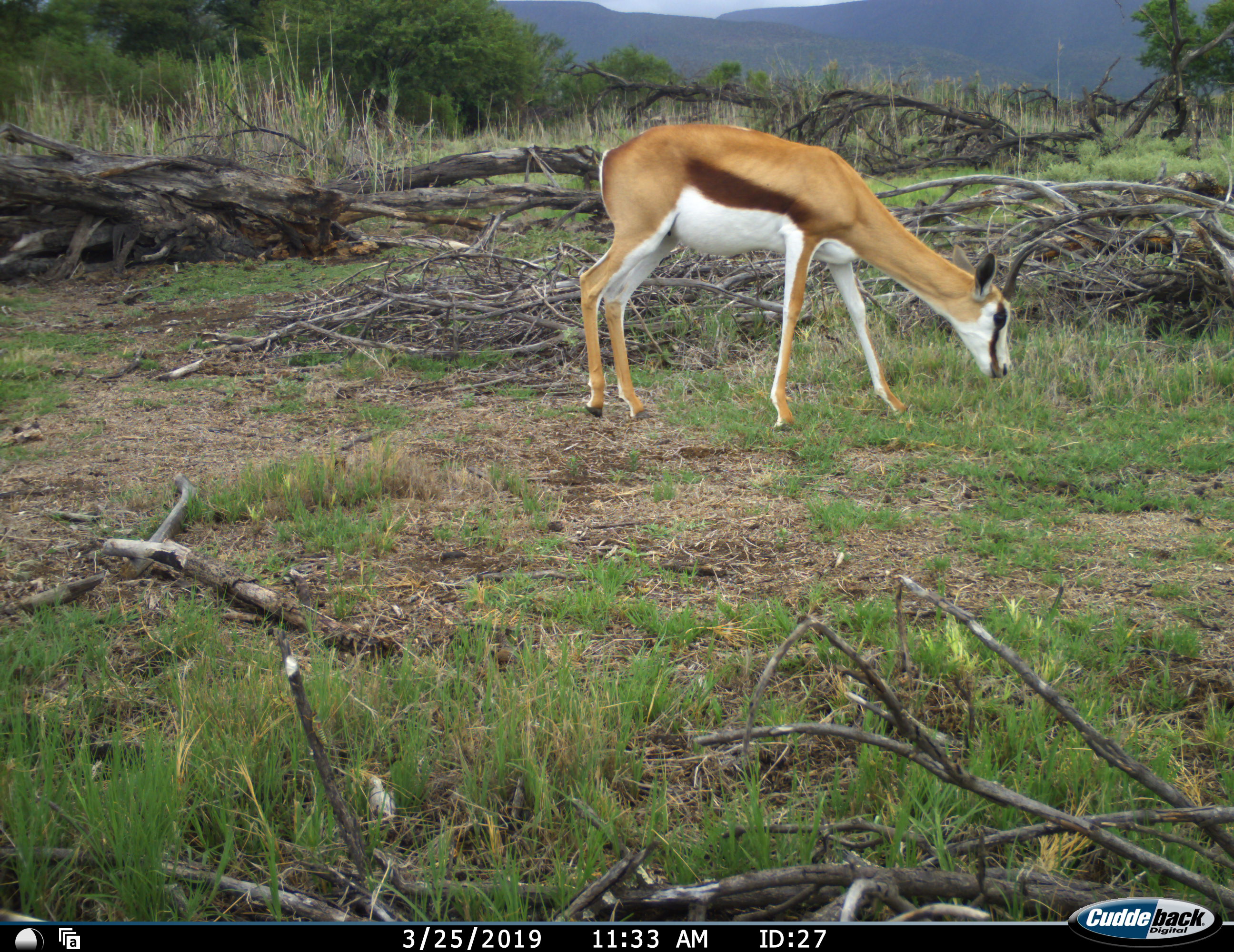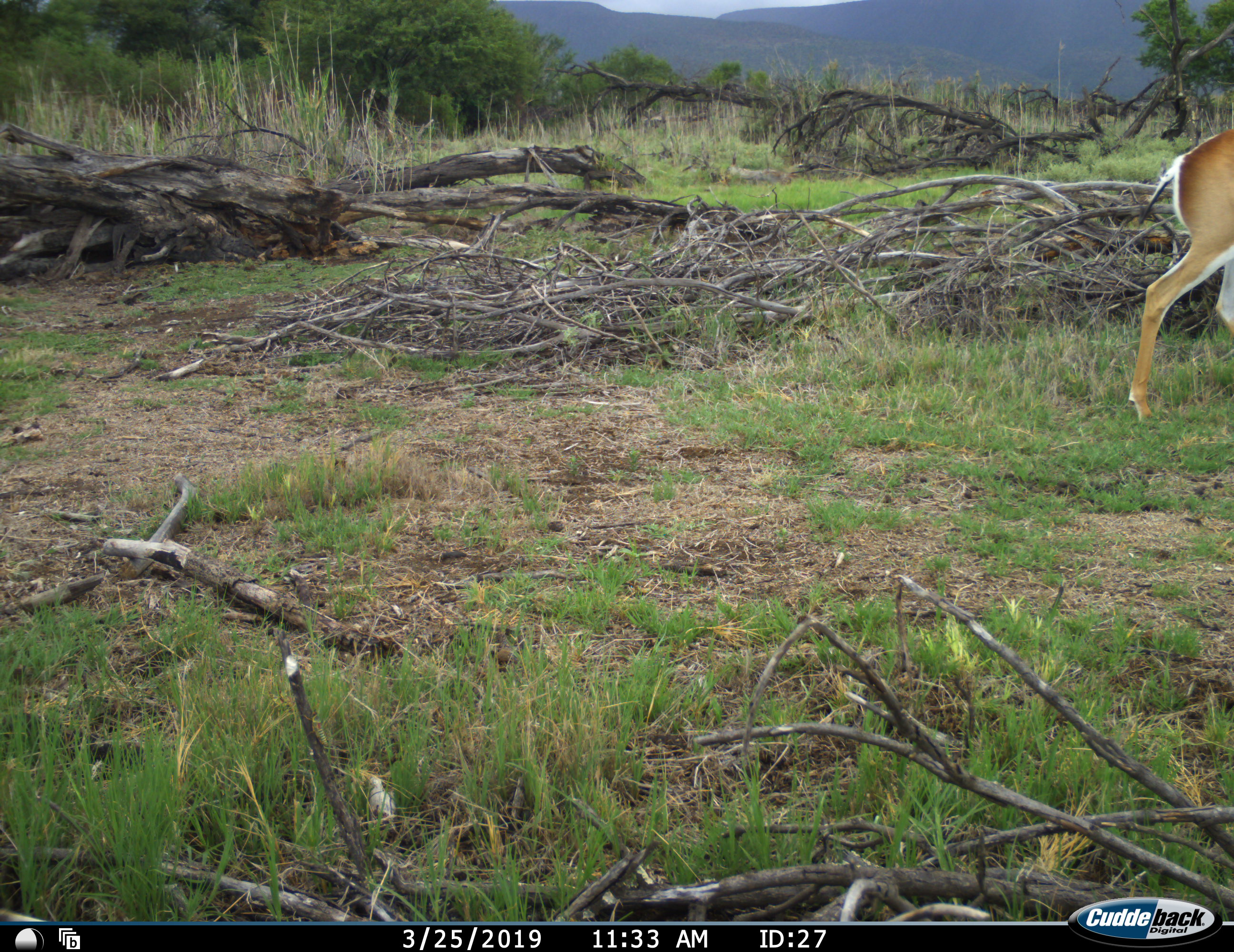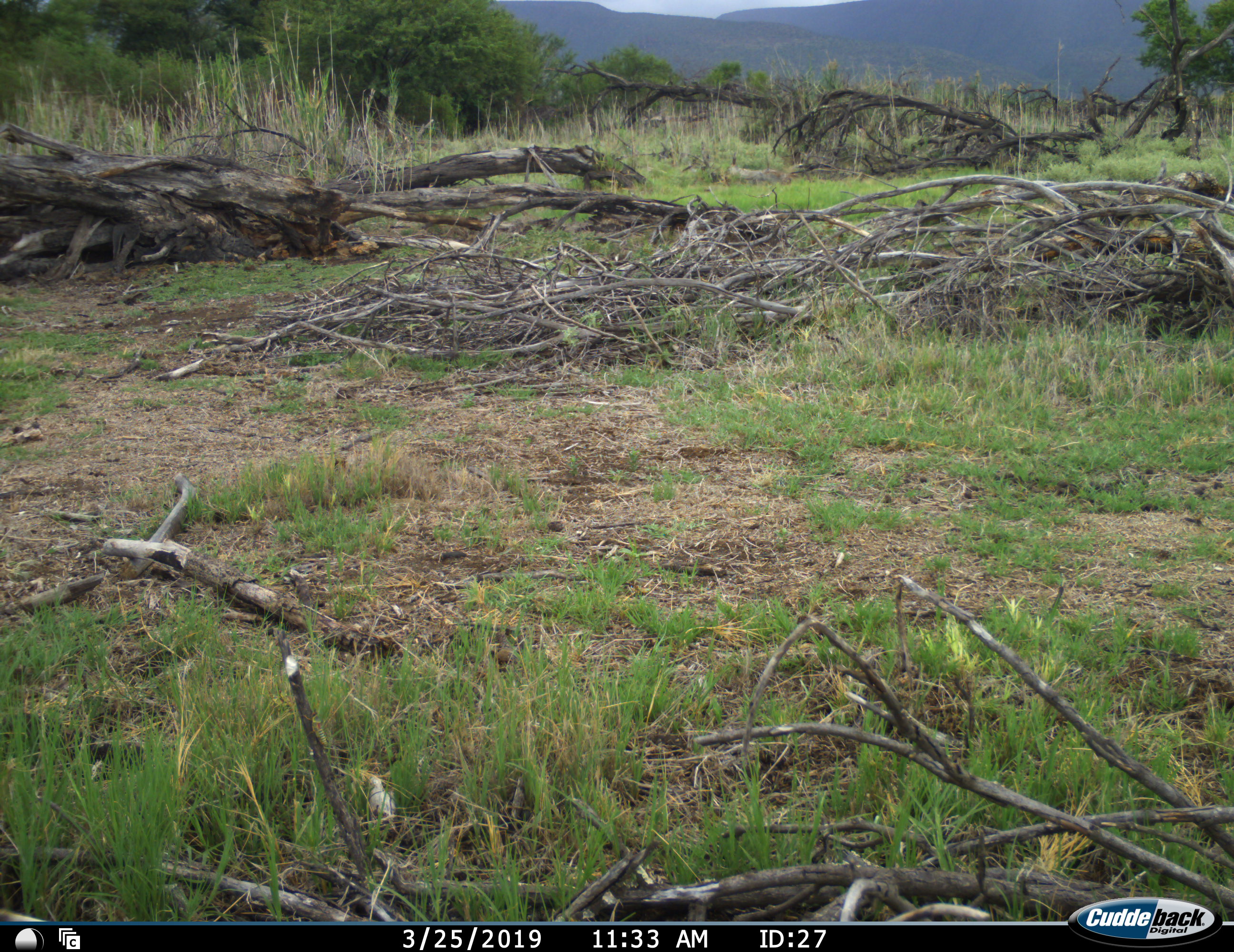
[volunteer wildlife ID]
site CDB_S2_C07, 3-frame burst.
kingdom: Animalia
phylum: Chordata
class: Mammalia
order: Artiodactyla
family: Bovidae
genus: Antidorcas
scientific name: Antidorcas marsupialis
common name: springbok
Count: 1.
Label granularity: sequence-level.